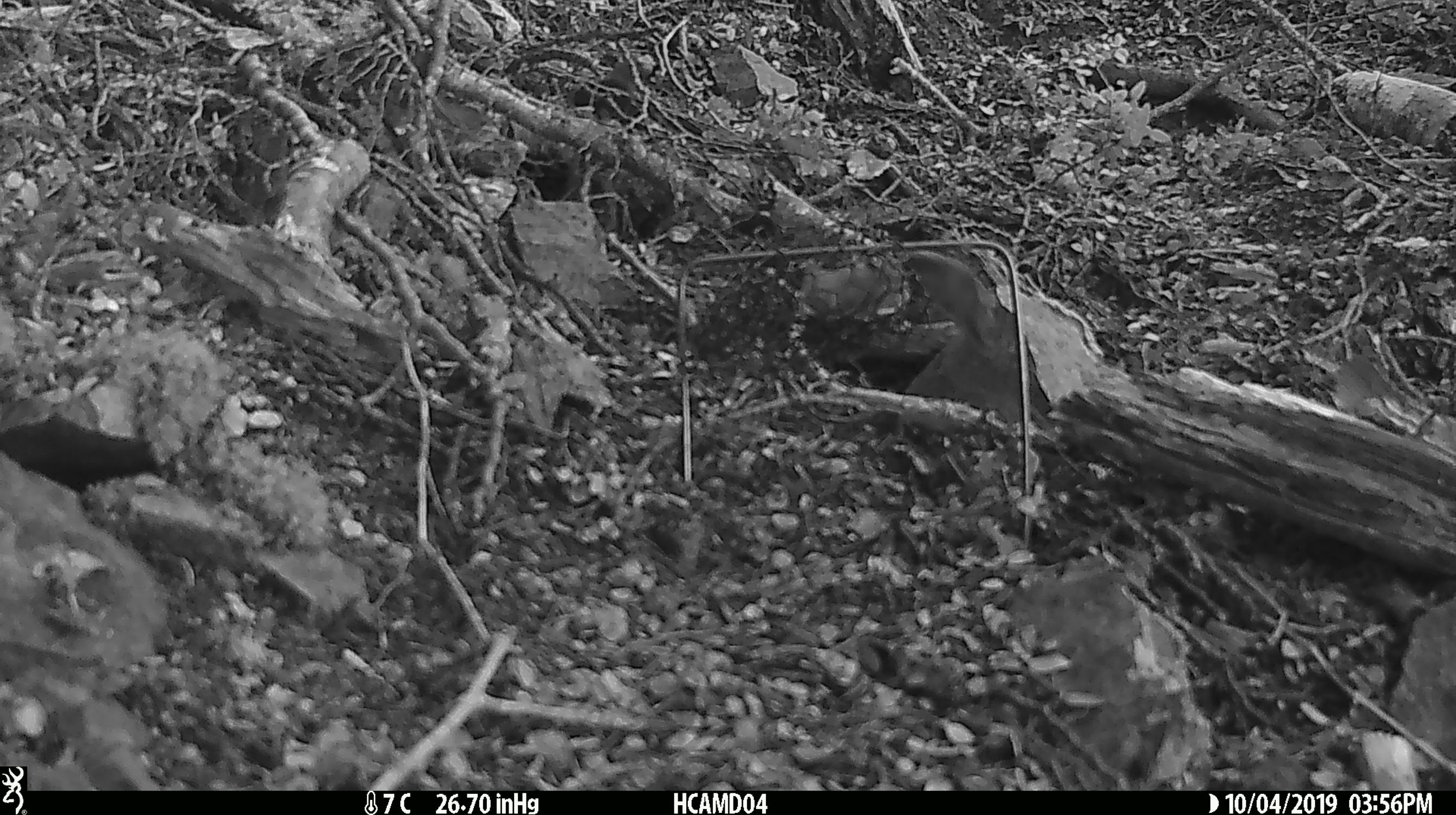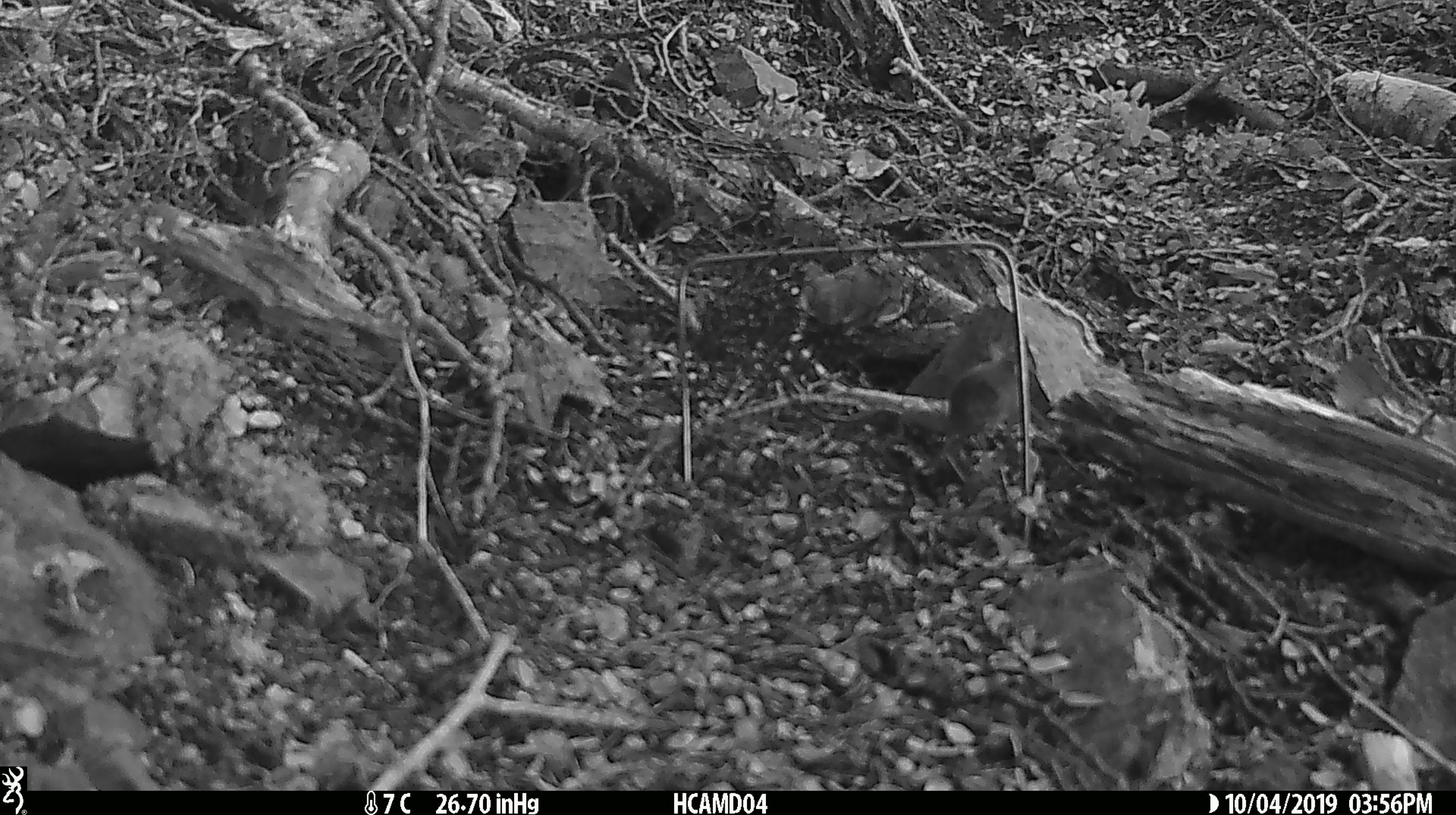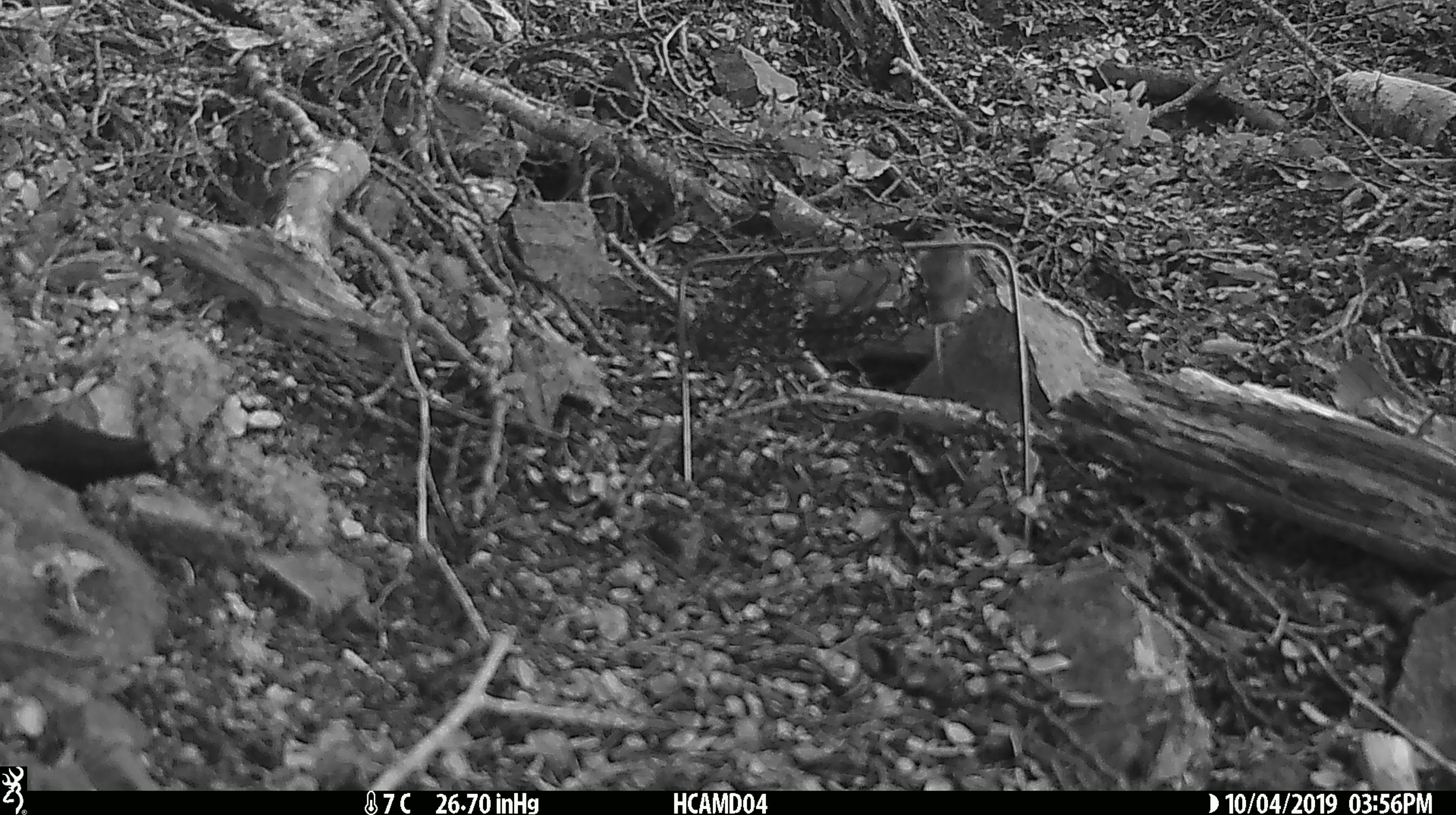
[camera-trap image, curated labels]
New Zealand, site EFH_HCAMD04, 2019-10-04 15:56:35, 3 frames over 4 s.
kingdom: Animalia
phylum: Chordata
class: Mammalia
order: Rodentia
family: Muridae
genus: Mus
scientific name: Mus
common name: mouse